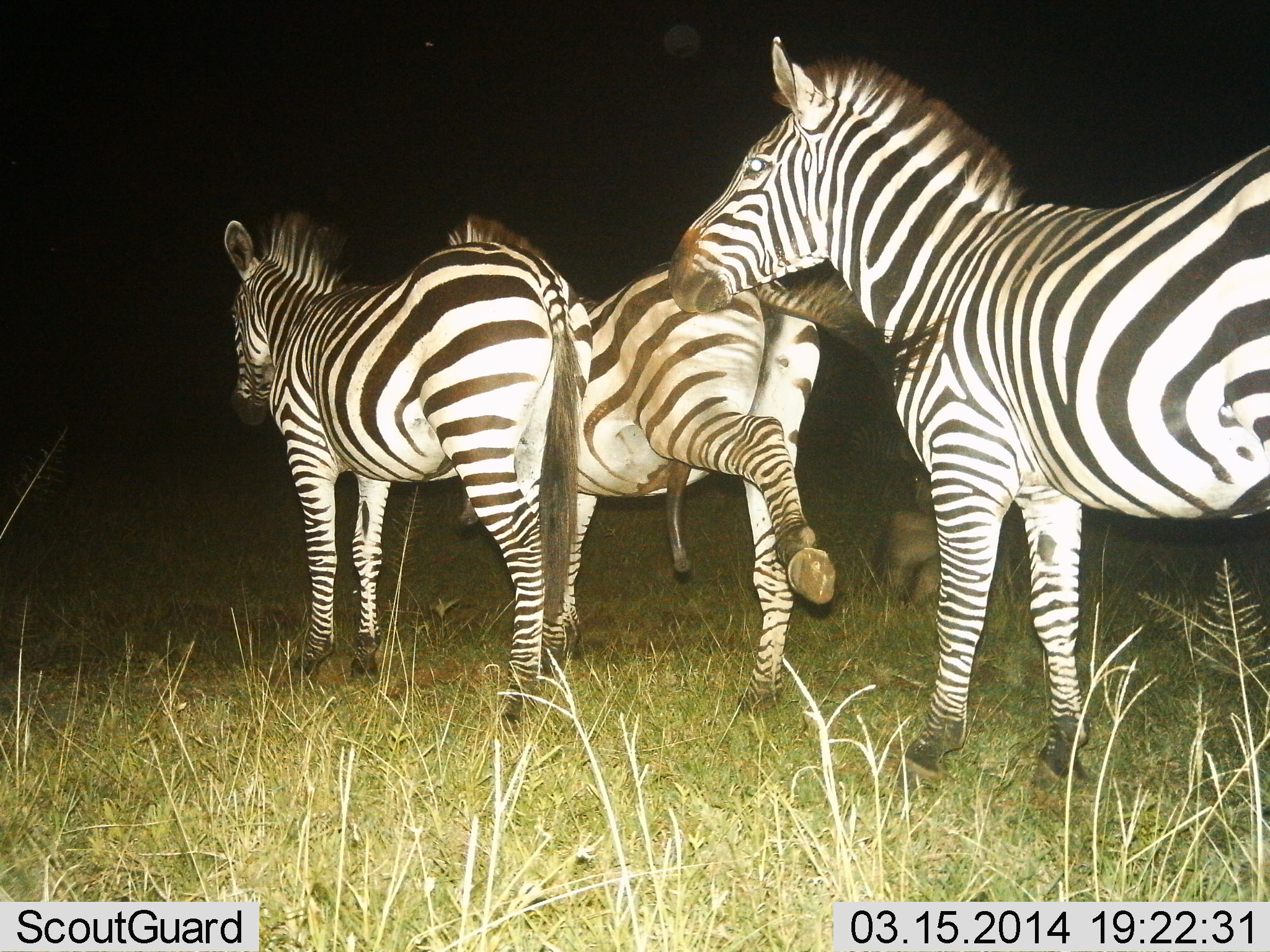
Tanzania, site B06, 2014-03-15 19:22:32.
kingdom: Animalia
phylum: Chordata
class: Mammalia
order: Perissodactyla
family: Equidae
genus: Equus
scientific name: Equus quagga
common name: plains zebra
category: zebra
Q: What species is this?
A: Zebra (plains zebra) (Equus quagga).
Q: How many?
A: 3.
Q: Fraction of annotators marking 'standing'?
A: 30%.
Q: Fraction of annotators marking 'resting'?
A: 0%.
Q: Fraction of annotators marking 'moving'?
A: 60%.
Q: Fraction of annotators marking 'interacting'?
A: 30%.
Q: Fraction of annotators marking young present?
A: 0%.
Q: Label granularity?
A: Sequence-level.